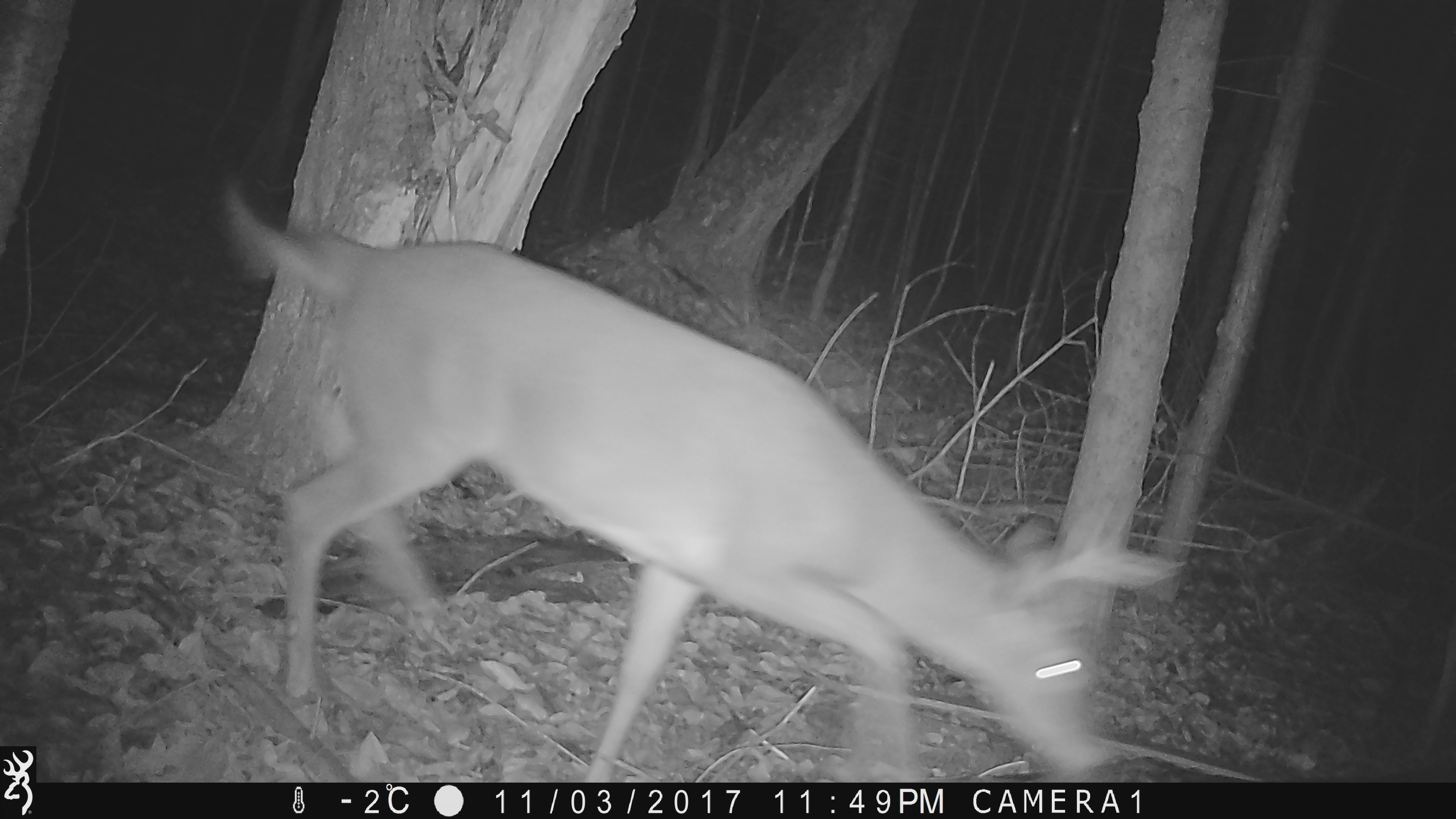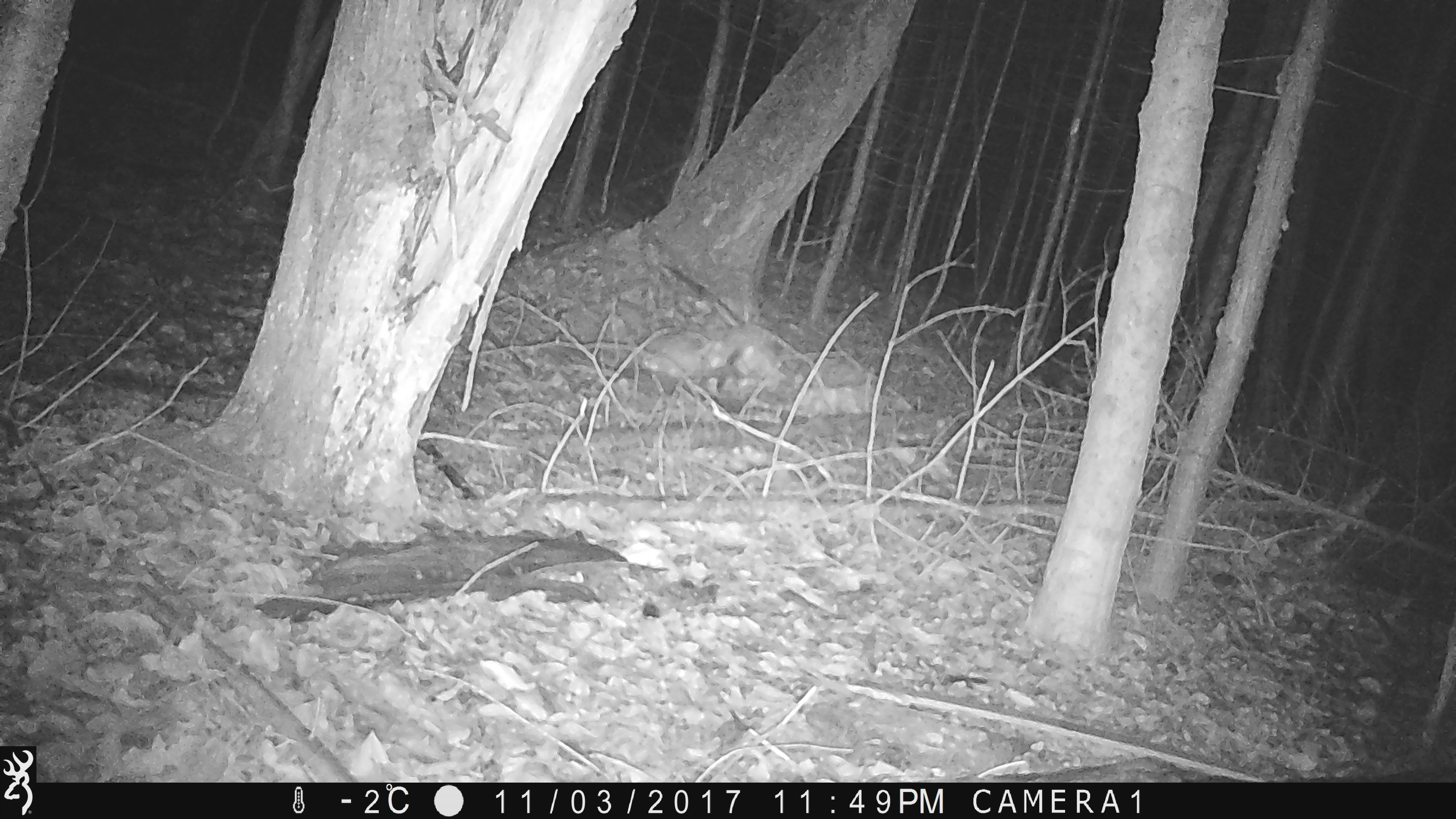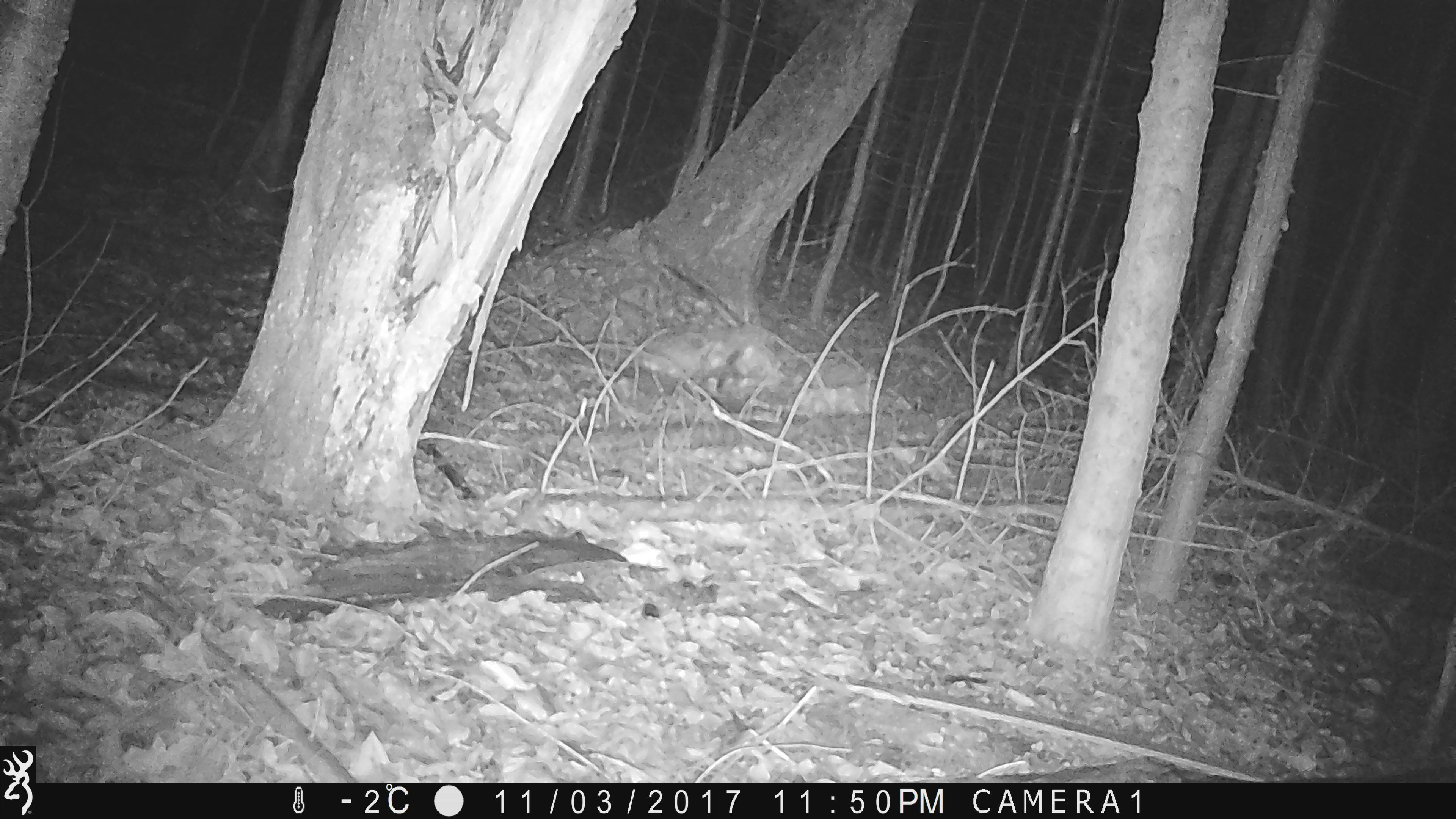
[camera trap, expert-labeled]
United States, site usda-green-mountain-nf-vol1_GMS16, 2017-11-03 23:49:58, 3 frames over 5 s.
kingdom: Animalia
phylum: Chordata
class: Mammalia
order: Artiodactyla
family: Cervidae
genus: Odocoileus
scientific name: Odocoileus virginianus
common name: white-tailed deer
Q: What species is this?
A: White-tailed deer (Odocoileus virginianus).